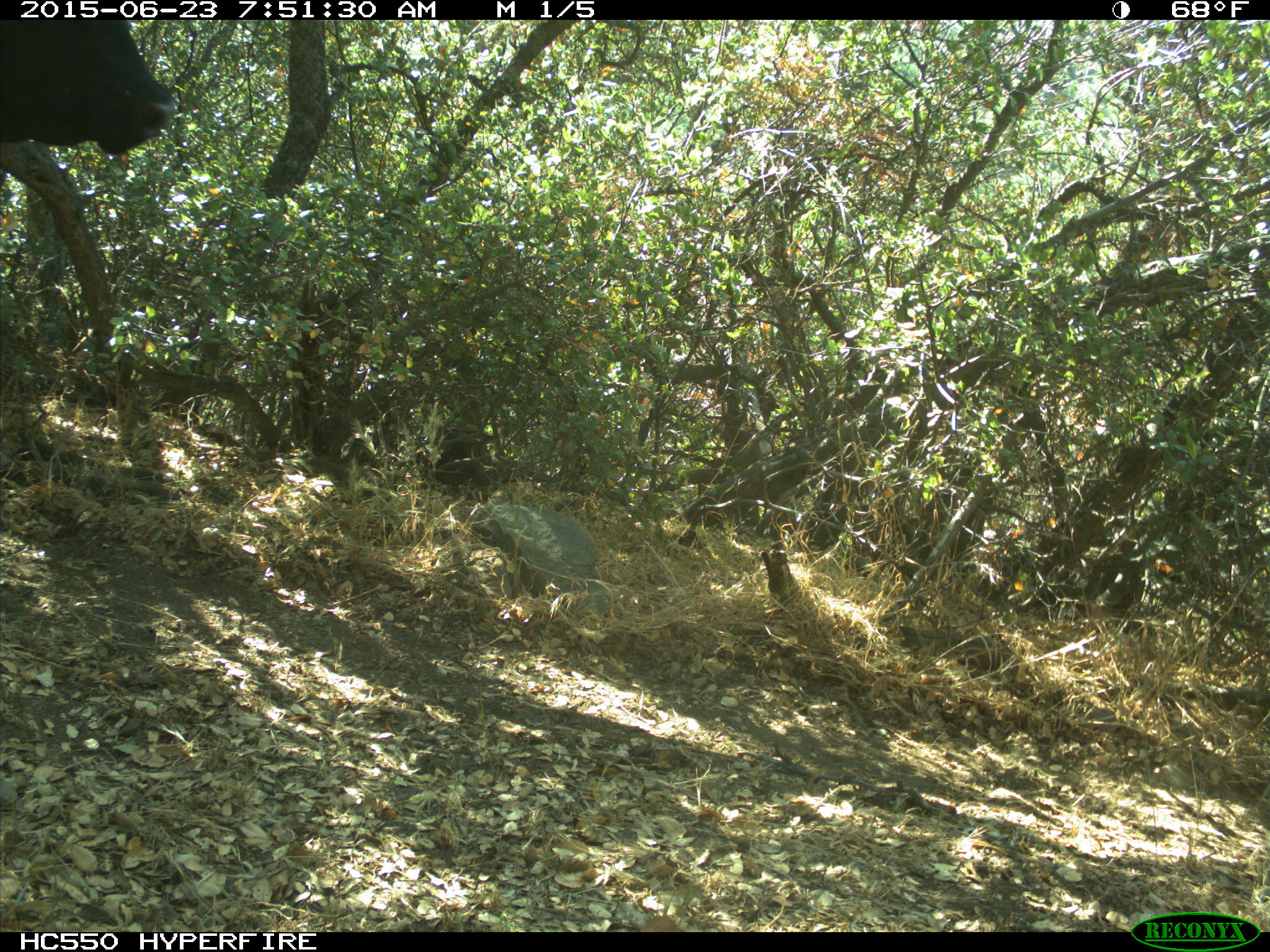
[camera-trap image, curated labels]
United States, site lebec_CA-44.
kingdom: Animalia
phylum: Chordata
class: Mammalia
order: Artiodactyla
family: Bovidae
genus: Bos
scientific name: Bos taurus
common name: domestic cow